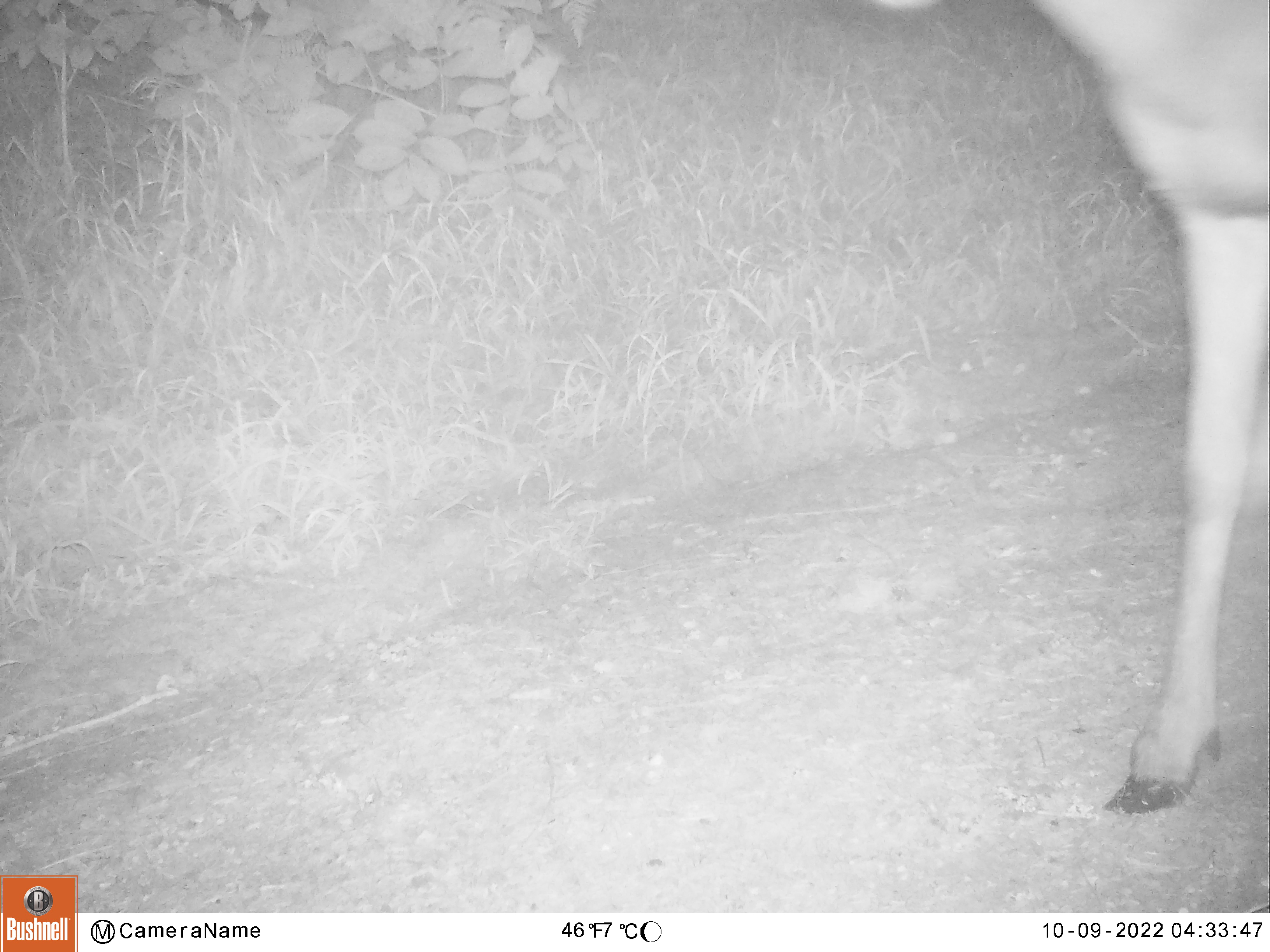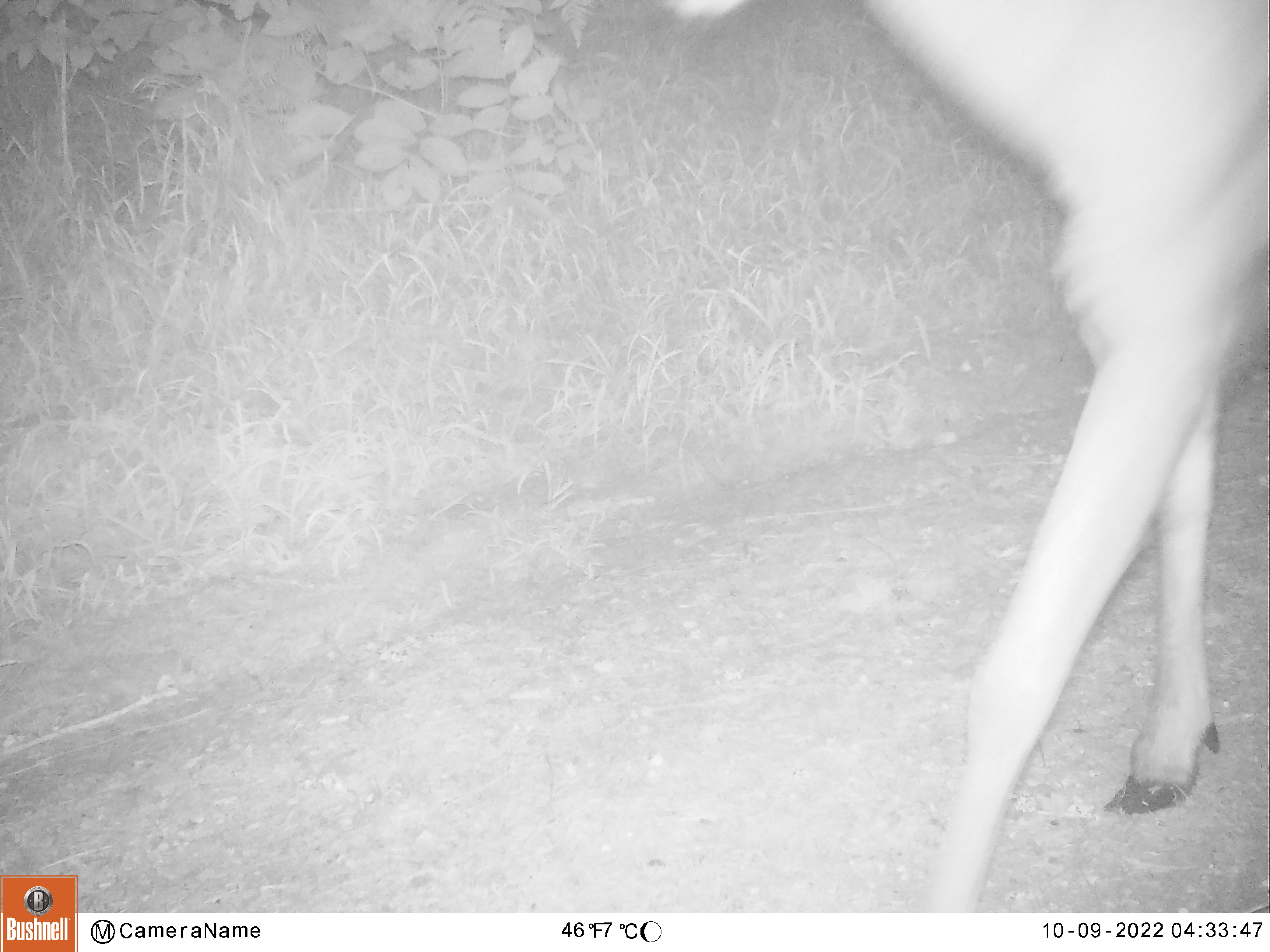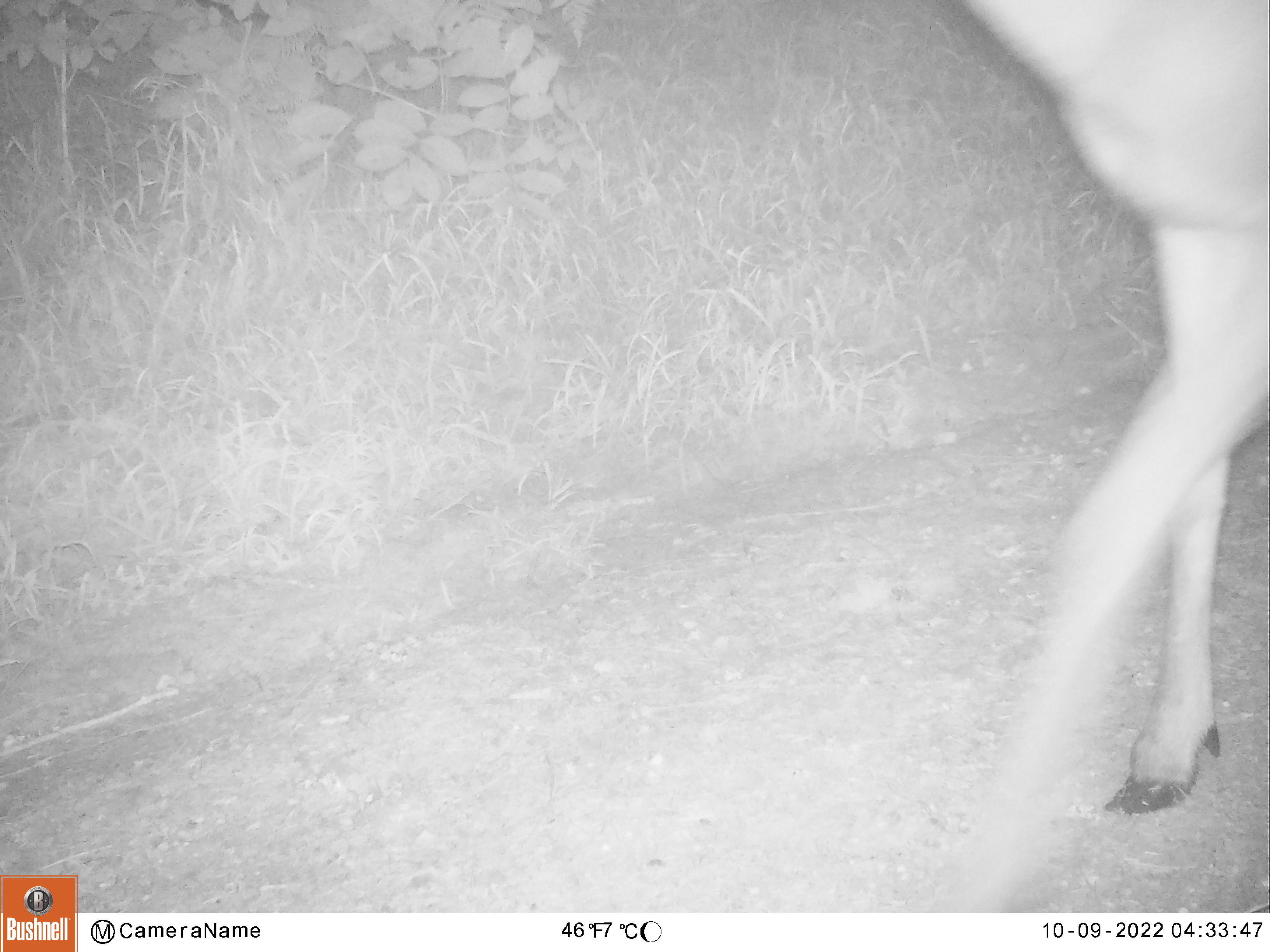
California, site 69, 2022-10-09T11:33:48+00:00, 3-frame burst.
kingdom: Animalia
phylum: Chordata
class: Mammalia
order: Artiodactyla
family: Cervidae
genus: Odocoileus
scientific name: Odocoileus hemionus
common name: mule deer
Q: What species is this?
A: Mule deer (Odocoileus hemionus).